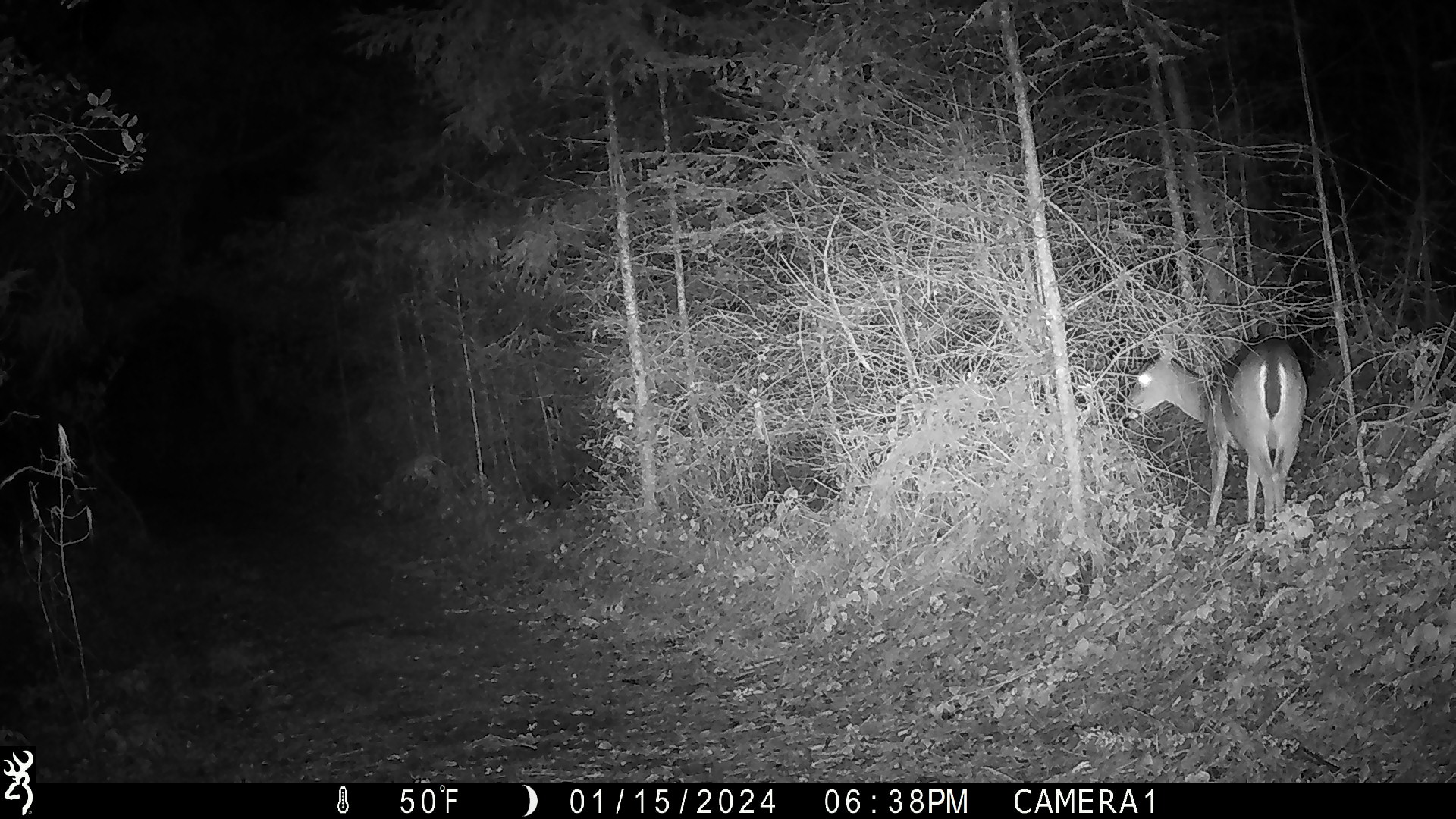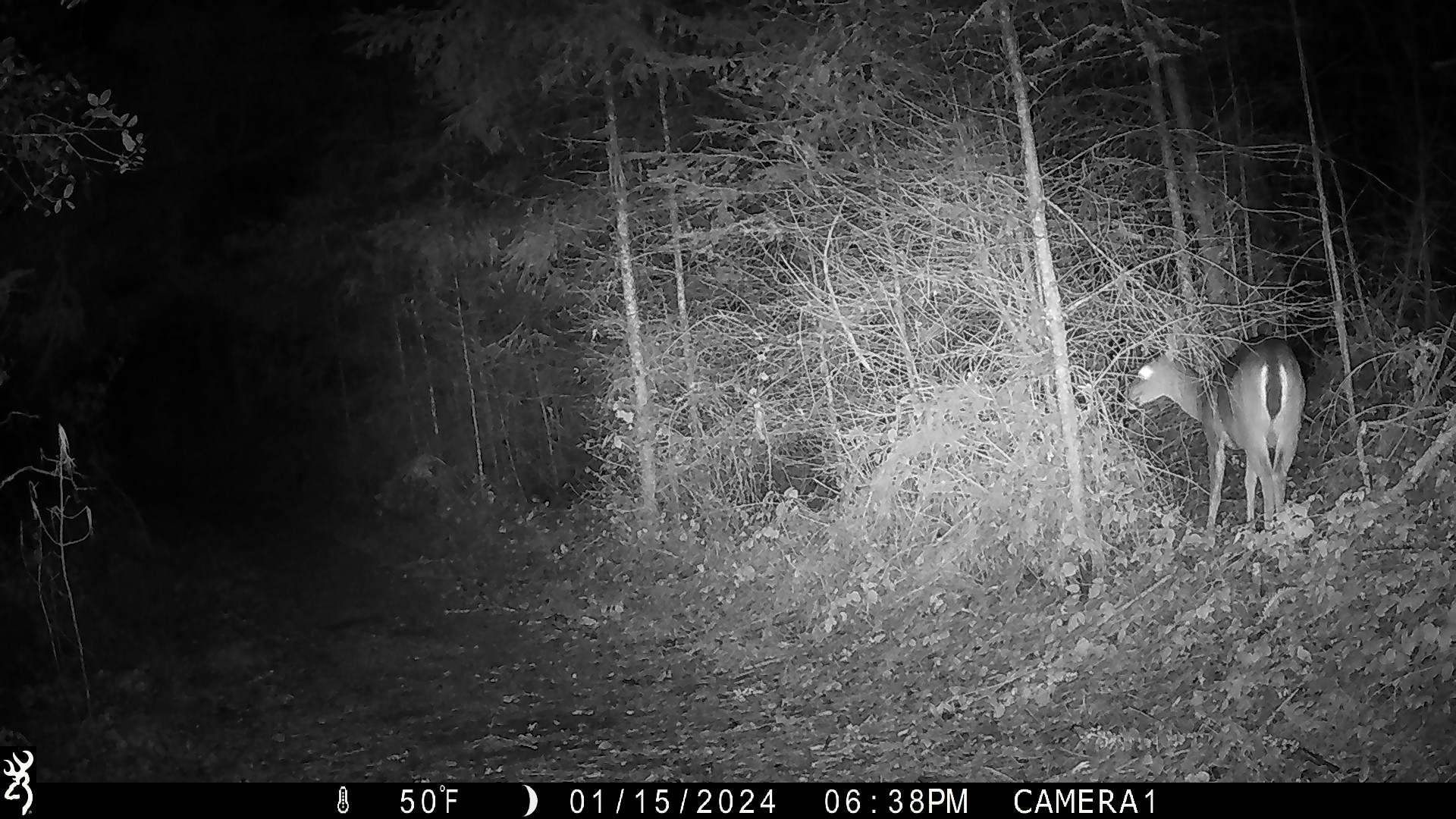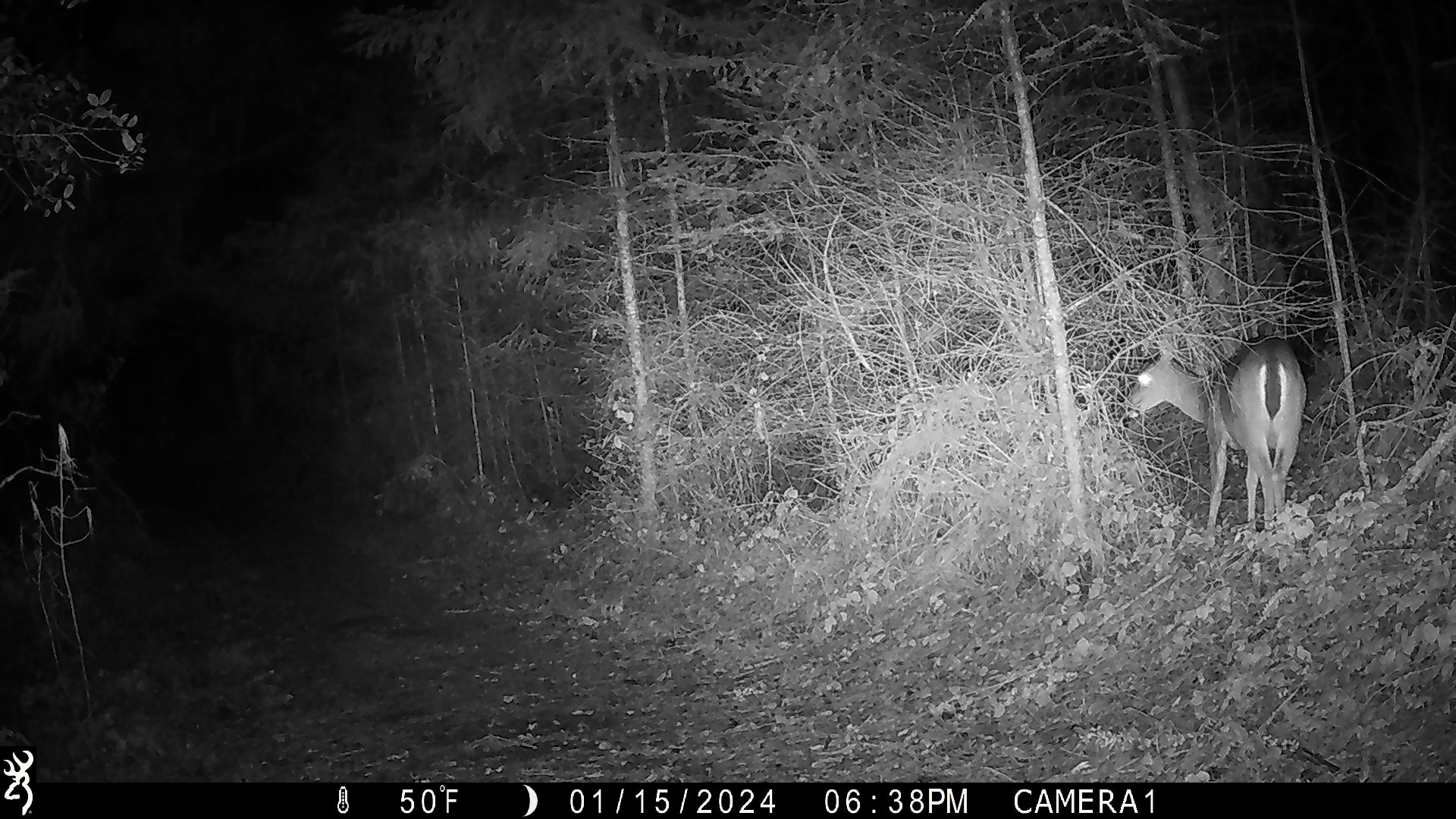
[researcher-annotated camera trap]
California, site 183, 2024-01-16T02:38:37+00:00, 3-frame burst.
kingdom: Animalia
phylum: Chordata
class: Mammalia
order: Artiodactyla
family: Cervidae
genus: Odocoileus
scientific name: Odocoileus hemionus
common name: mule deer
Mule deer (Odocoileus hemionus).